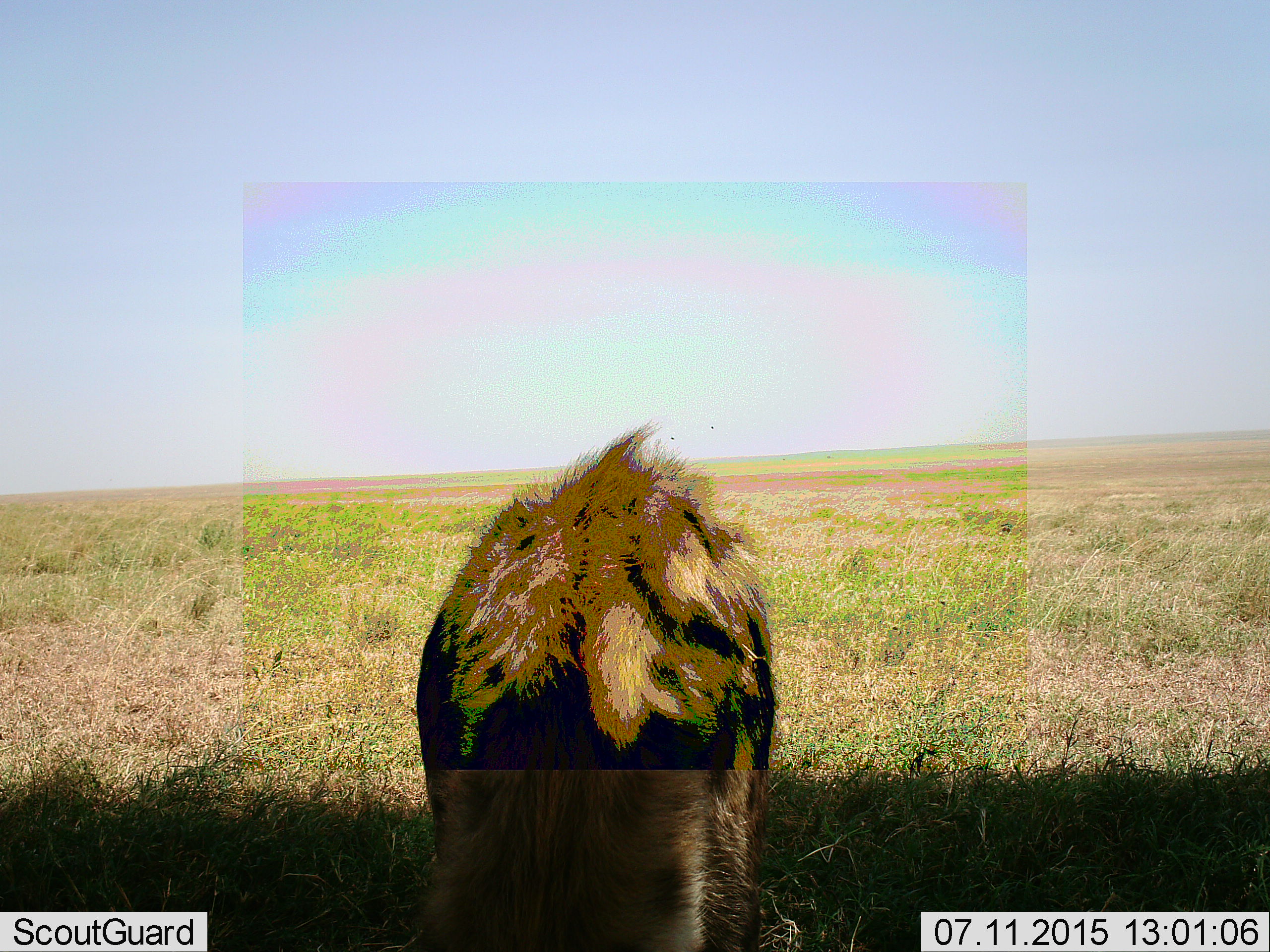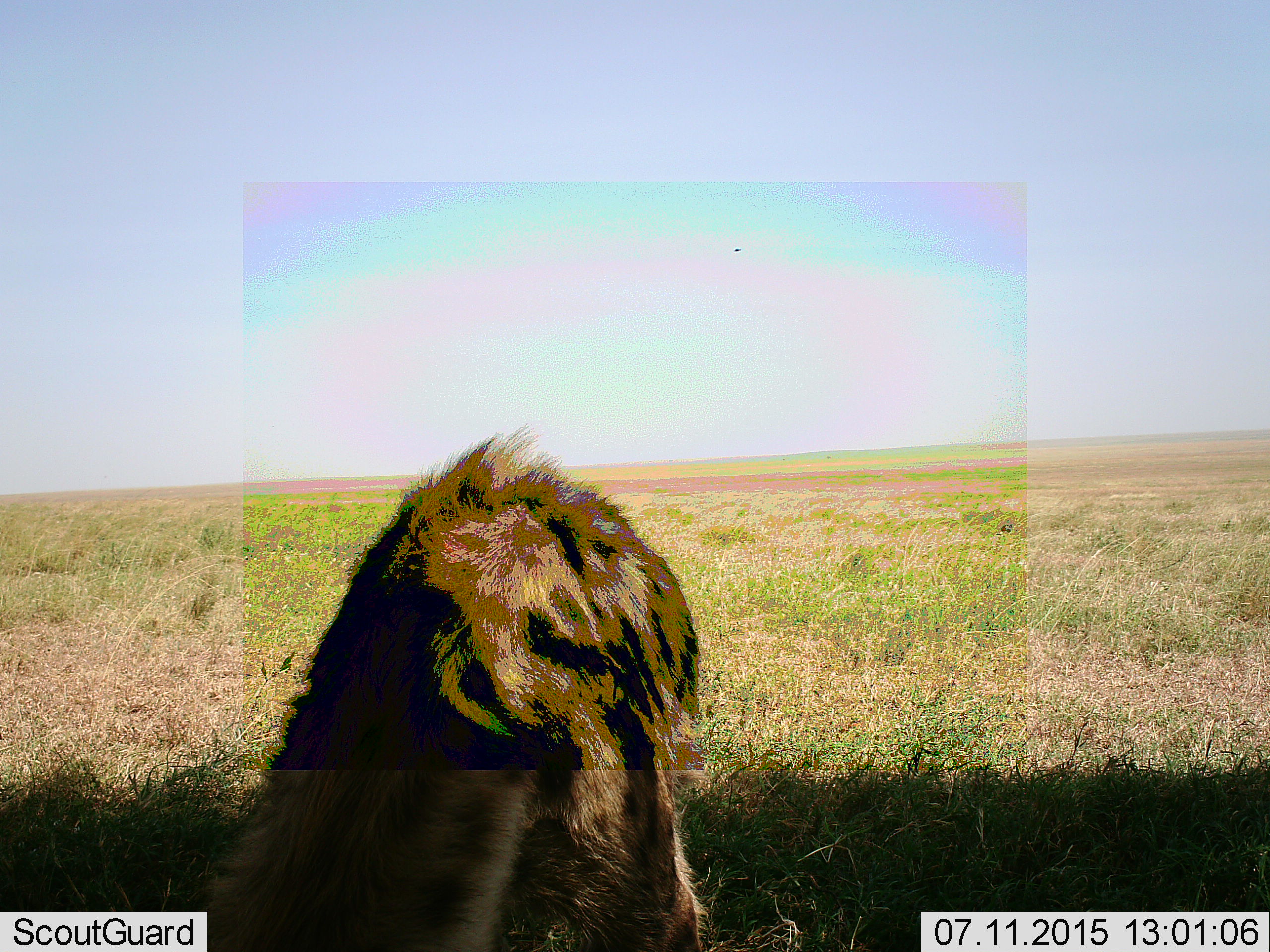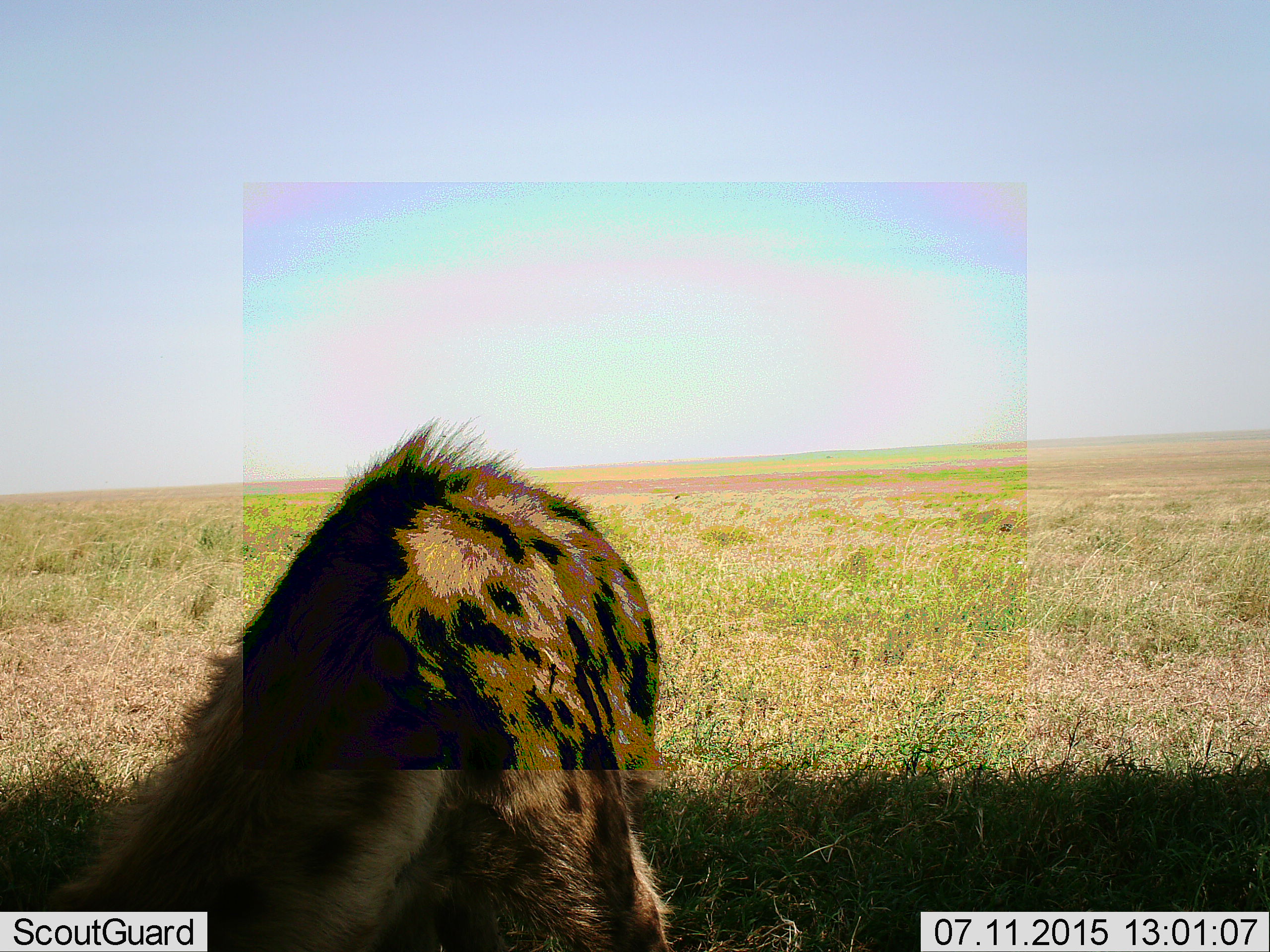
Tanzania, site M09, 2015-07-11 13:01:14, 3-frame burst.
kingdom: Animalia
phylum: Chordata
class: Mammalia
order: Carnivora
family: Hyaenidae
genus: Crocuta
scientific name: Crocuta crocuta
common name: spotted hyena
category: hyenaspotted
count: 1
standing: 67%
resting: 0%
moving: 22%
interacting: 0%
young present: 0%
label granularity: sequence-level